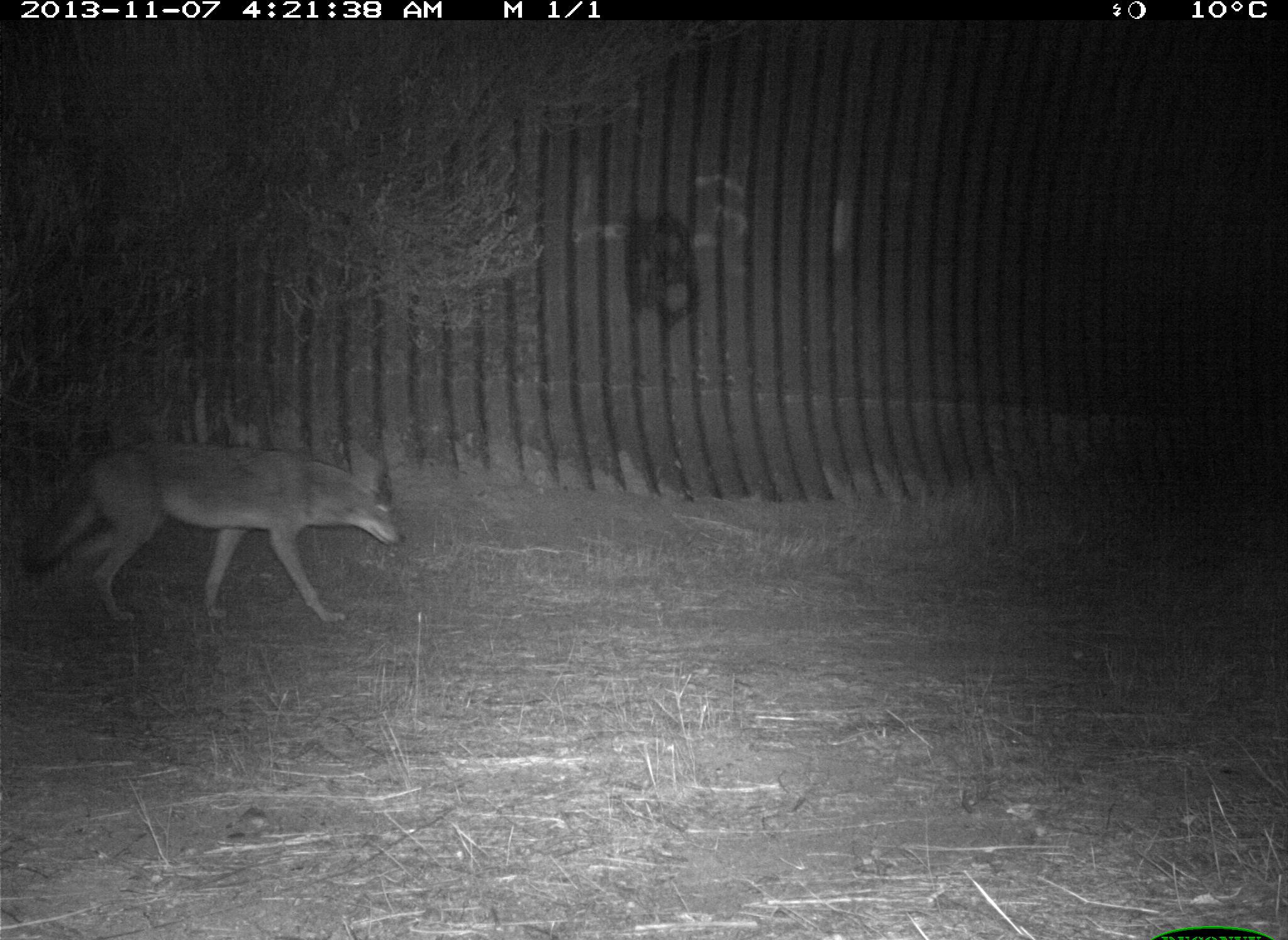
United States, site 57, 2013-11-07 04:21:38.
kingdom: Animalia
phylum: Chordata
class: Mammalia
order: Carnivora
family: Canidae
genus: Canis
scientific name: Canis latrans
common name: coyote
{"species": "coyote (Canis latrans)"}